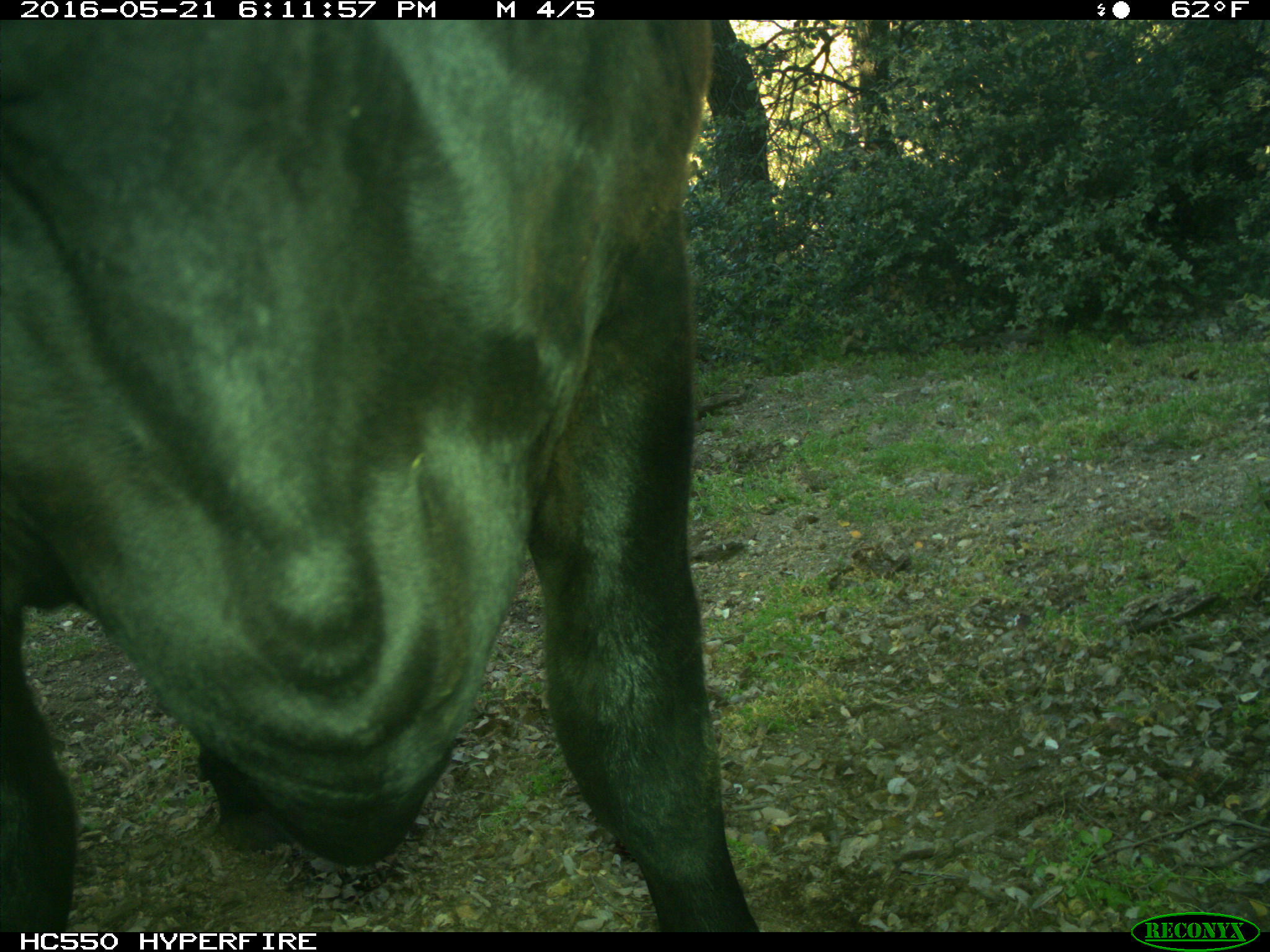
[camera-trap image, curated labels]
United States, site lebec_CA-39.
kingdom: Animalia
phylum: Chordata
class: Mammalia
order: Artiodactyla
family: Bovidae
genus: Bos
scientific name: Bos taurus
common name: domestic cow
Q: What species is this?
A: Bos taurus (domestic cow).